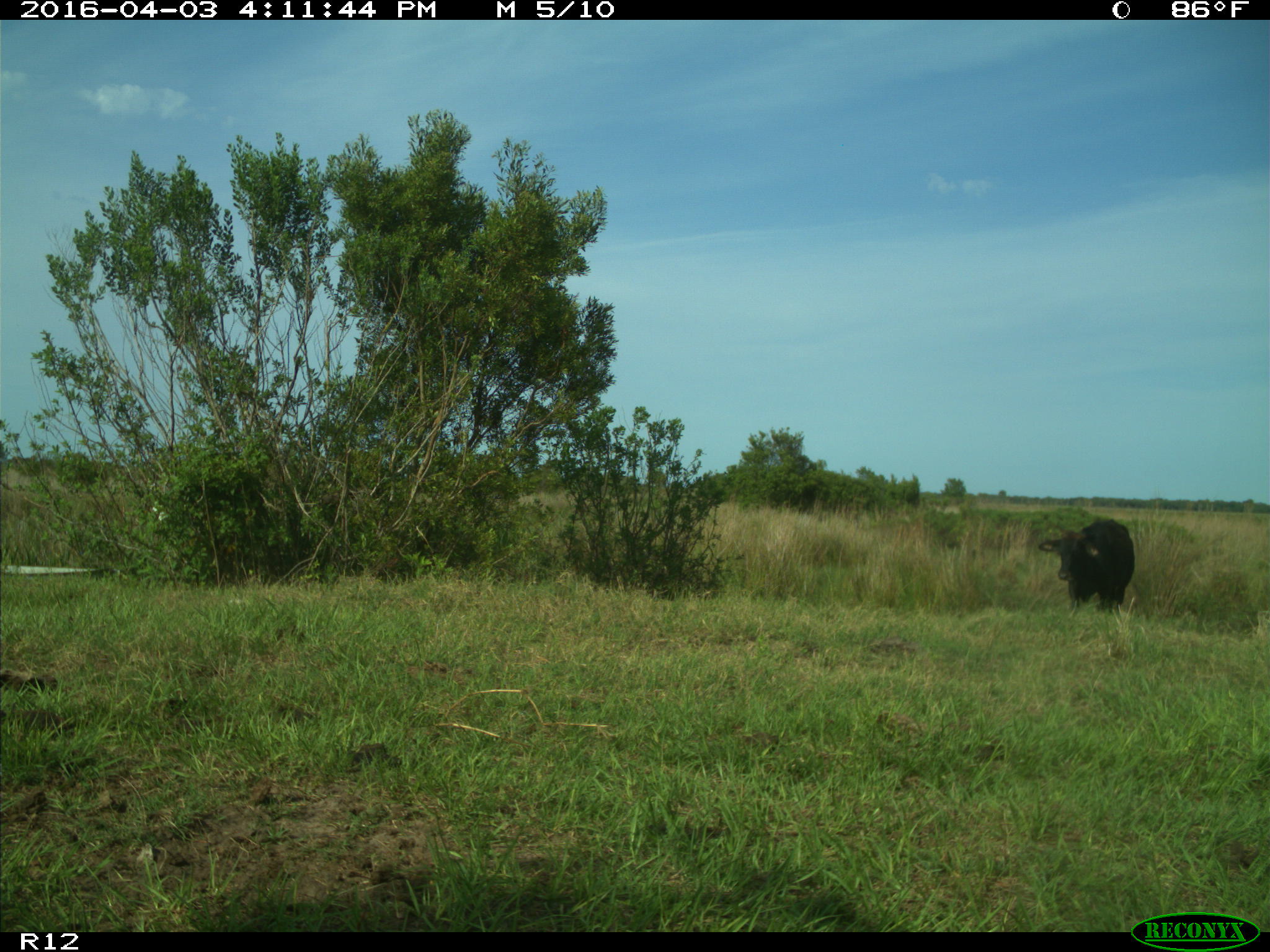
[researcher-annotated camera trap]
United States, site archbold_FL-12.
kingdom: Animalia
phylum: Chordata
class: Mammalia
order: Artiodactyla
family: Bovidae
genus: Bos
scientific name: Bos taurus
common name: domestic cow